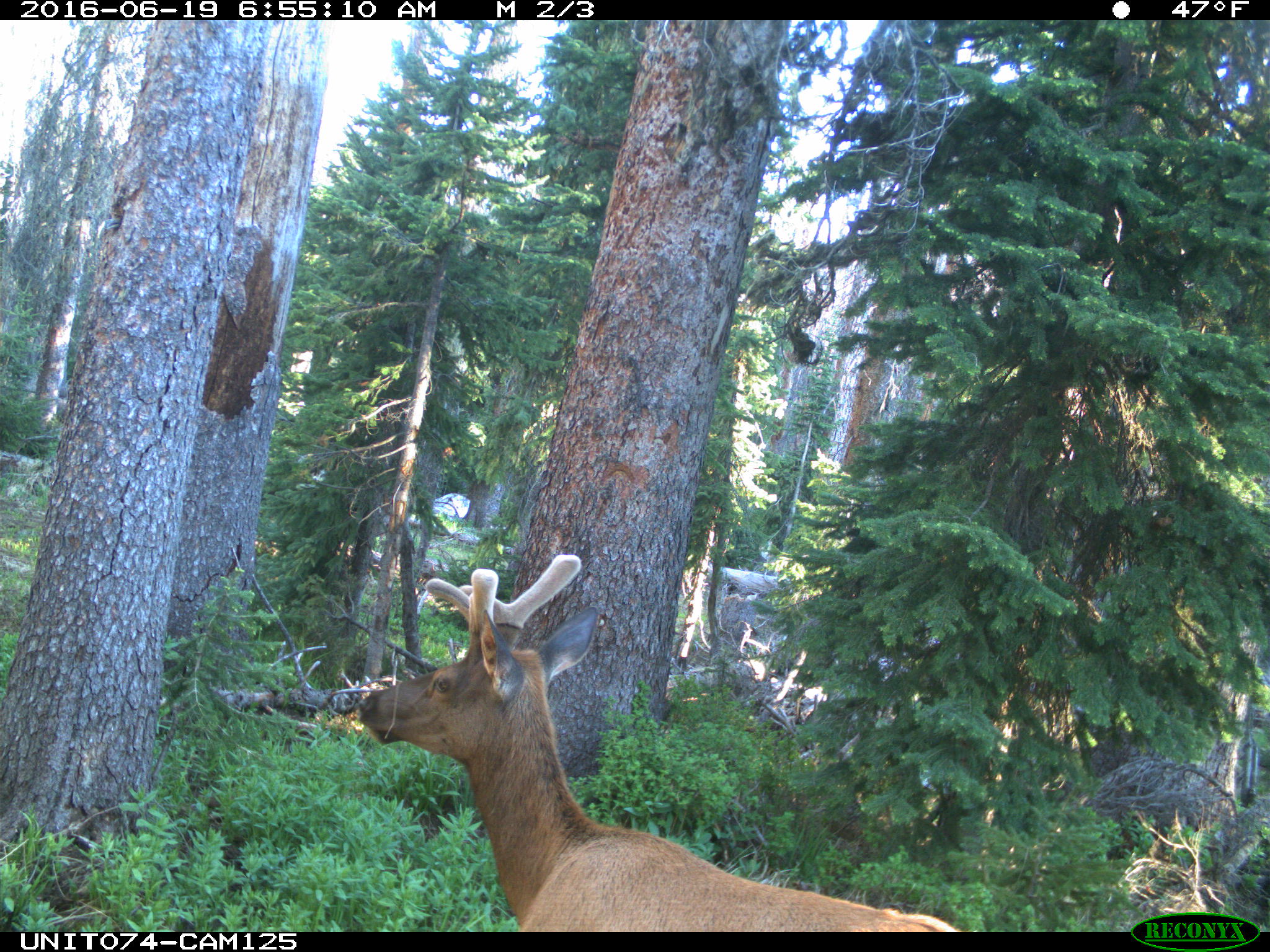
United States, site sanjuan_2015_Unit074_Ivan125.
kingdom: Animalia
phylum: Chordata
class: Mammalia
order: Artiodactyla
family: Cervidae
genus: Cervus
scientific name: Cervus elaphus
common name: red deer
Cervus elaphus (red deer).